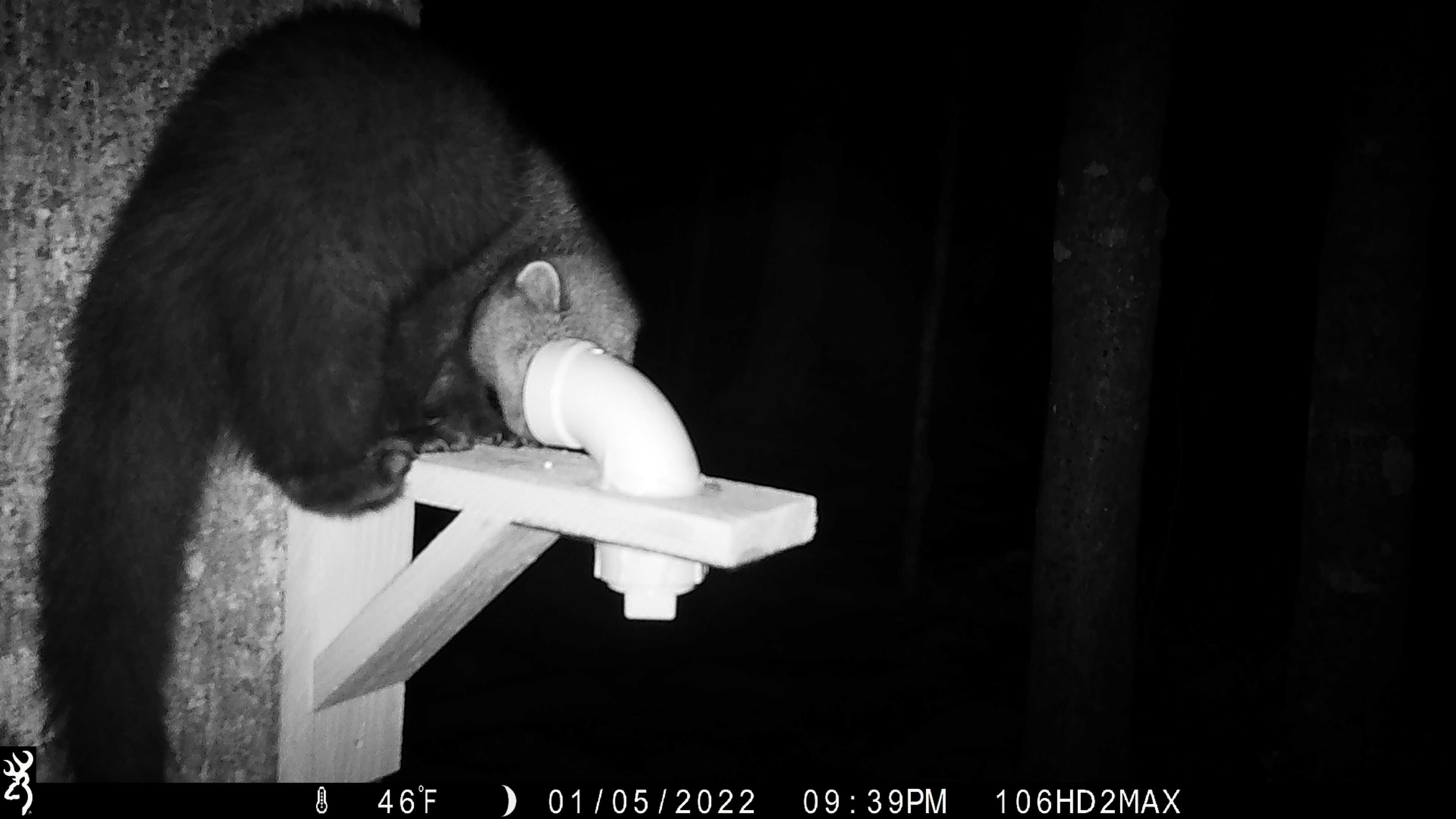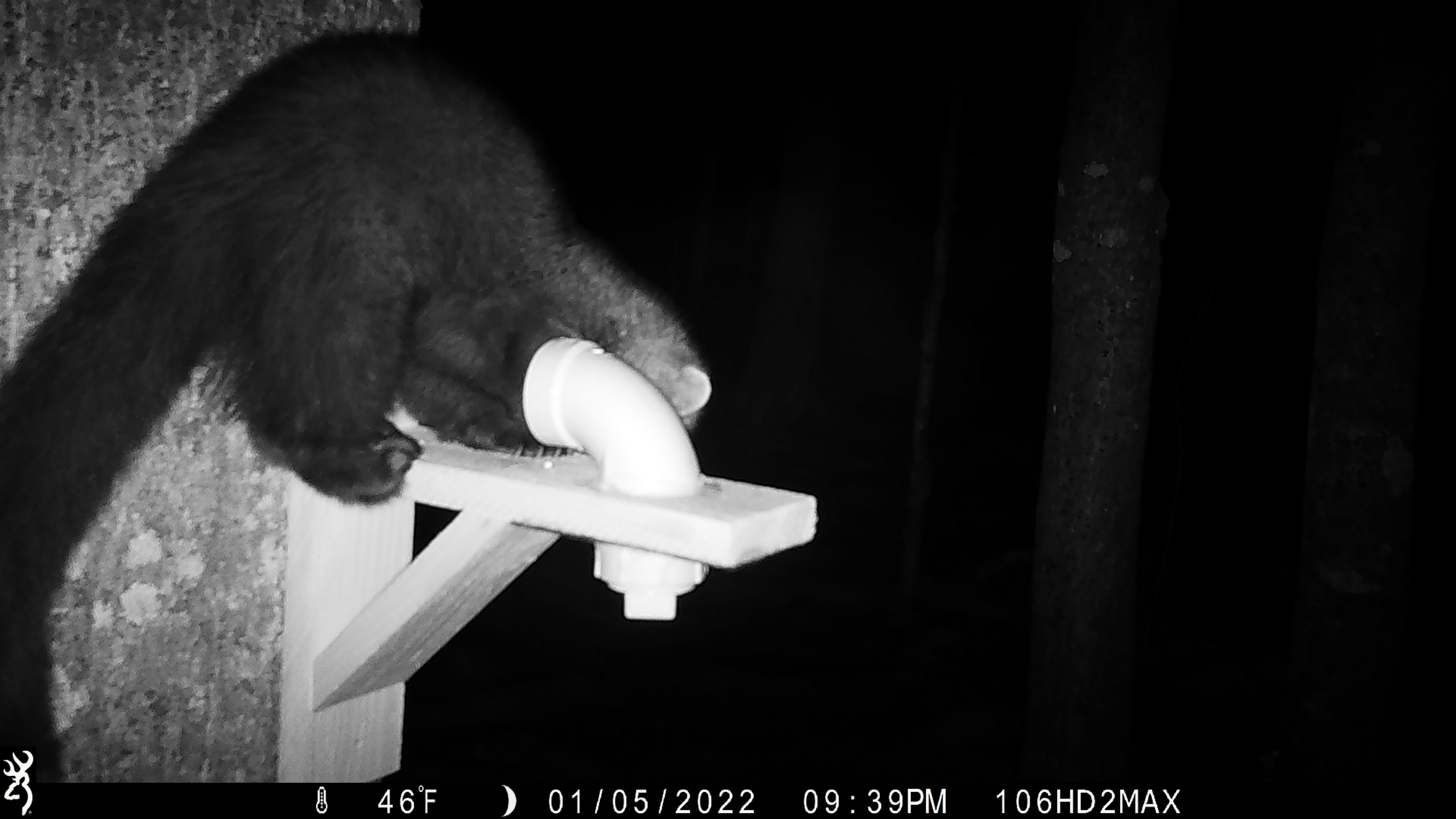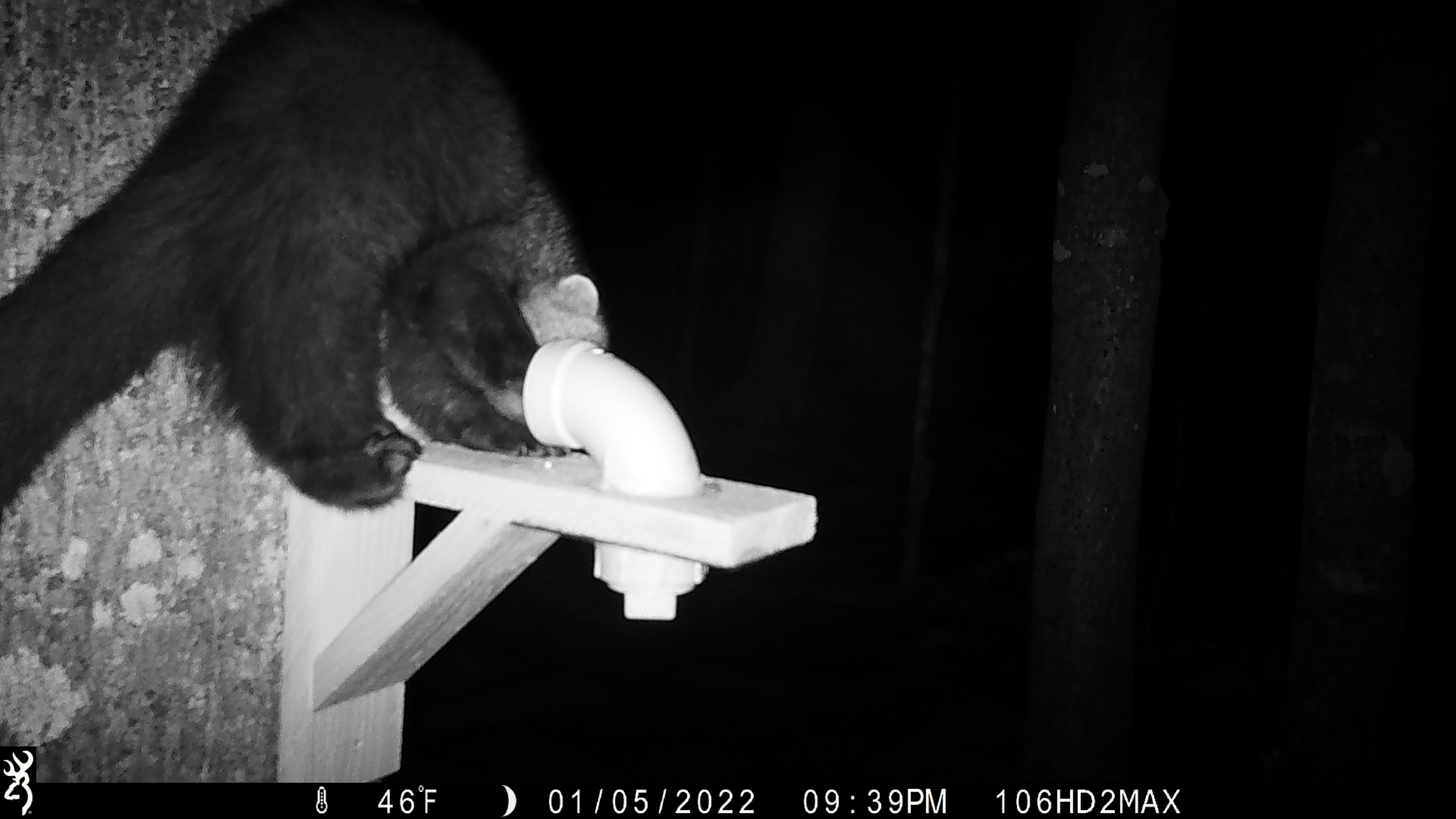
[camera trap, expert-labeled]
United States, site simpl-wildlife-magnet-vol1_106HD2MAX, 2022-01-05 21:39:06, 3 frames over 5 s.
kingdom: Animalia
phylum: Chordata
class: Mammalia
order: Carnivora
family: Mustelidae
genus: Pekania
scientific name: Pekania pennanti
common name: fisher